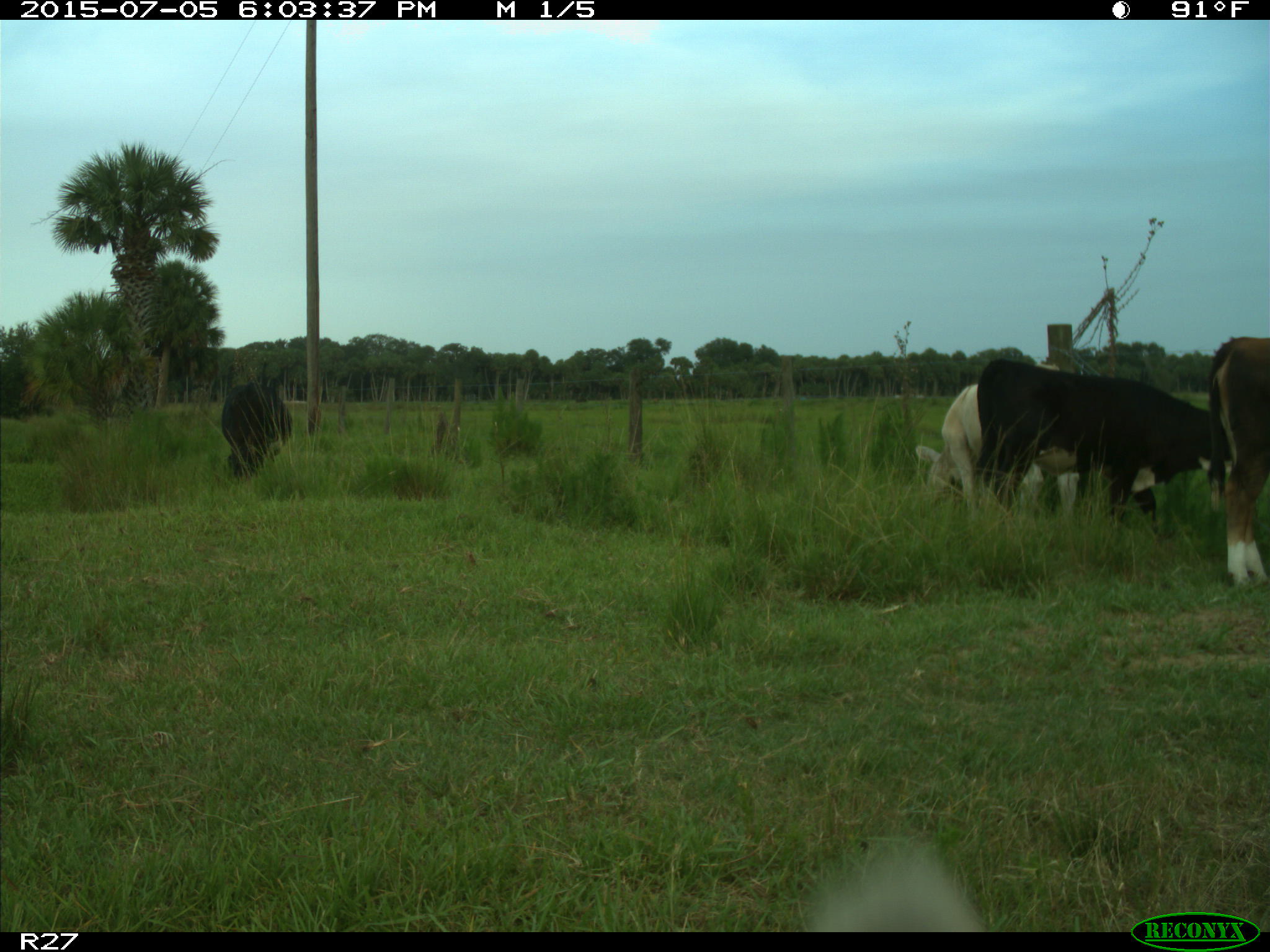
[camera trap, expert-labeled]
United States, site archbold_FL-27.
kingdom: Animalia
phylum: Chordata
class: Mammalia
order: Artiodactyla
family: Bovidae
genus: Bos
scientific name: Bos taurus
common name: domestic cow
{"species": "Bos taurus (domestic cow)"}